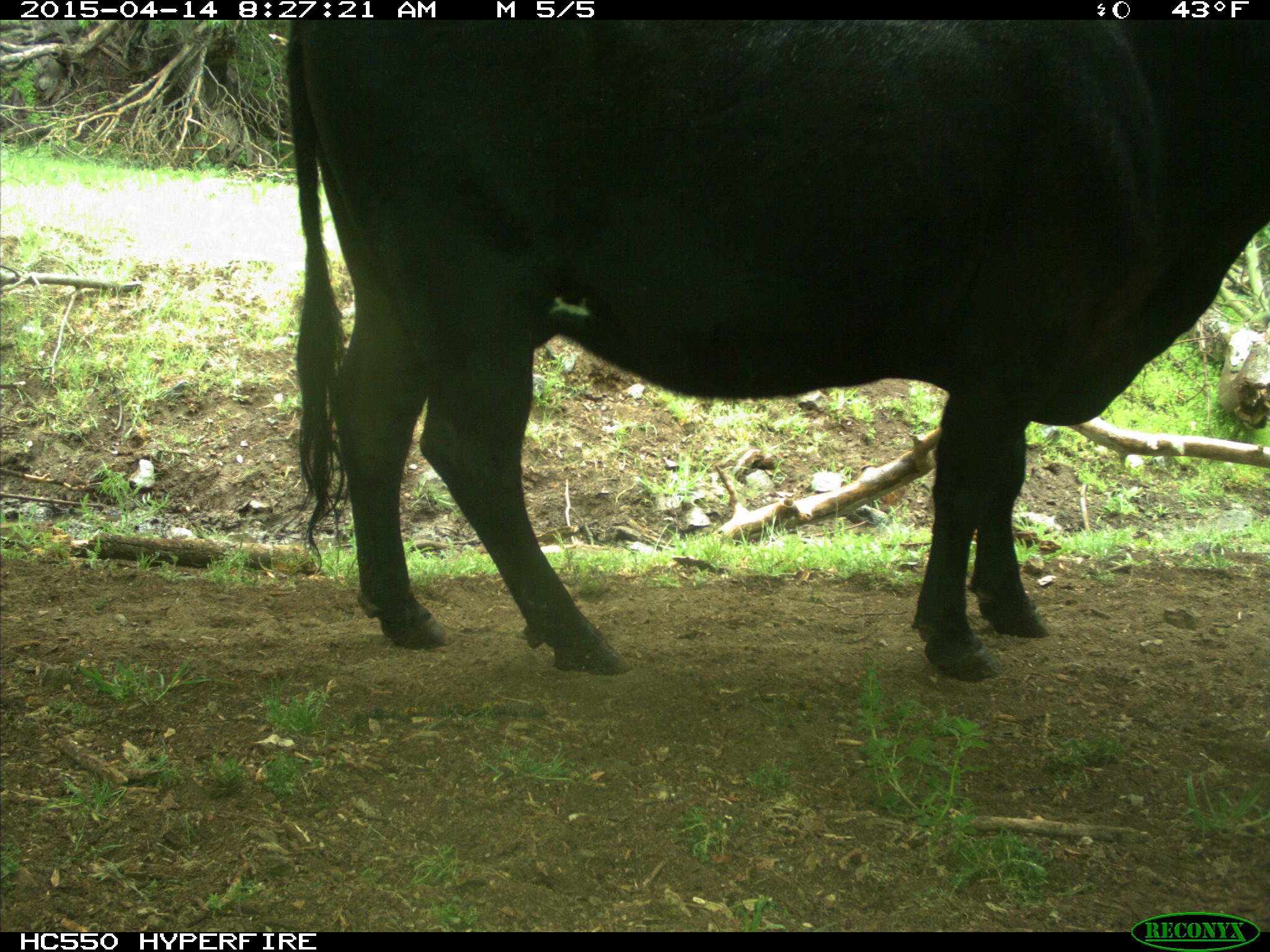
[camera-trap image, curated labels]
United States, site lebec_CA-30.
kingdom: Animalia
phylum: Chordata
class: Mammalia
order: Artiodactyla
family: Bovidae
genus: Bos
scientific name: Bos taurus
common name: domestic cow